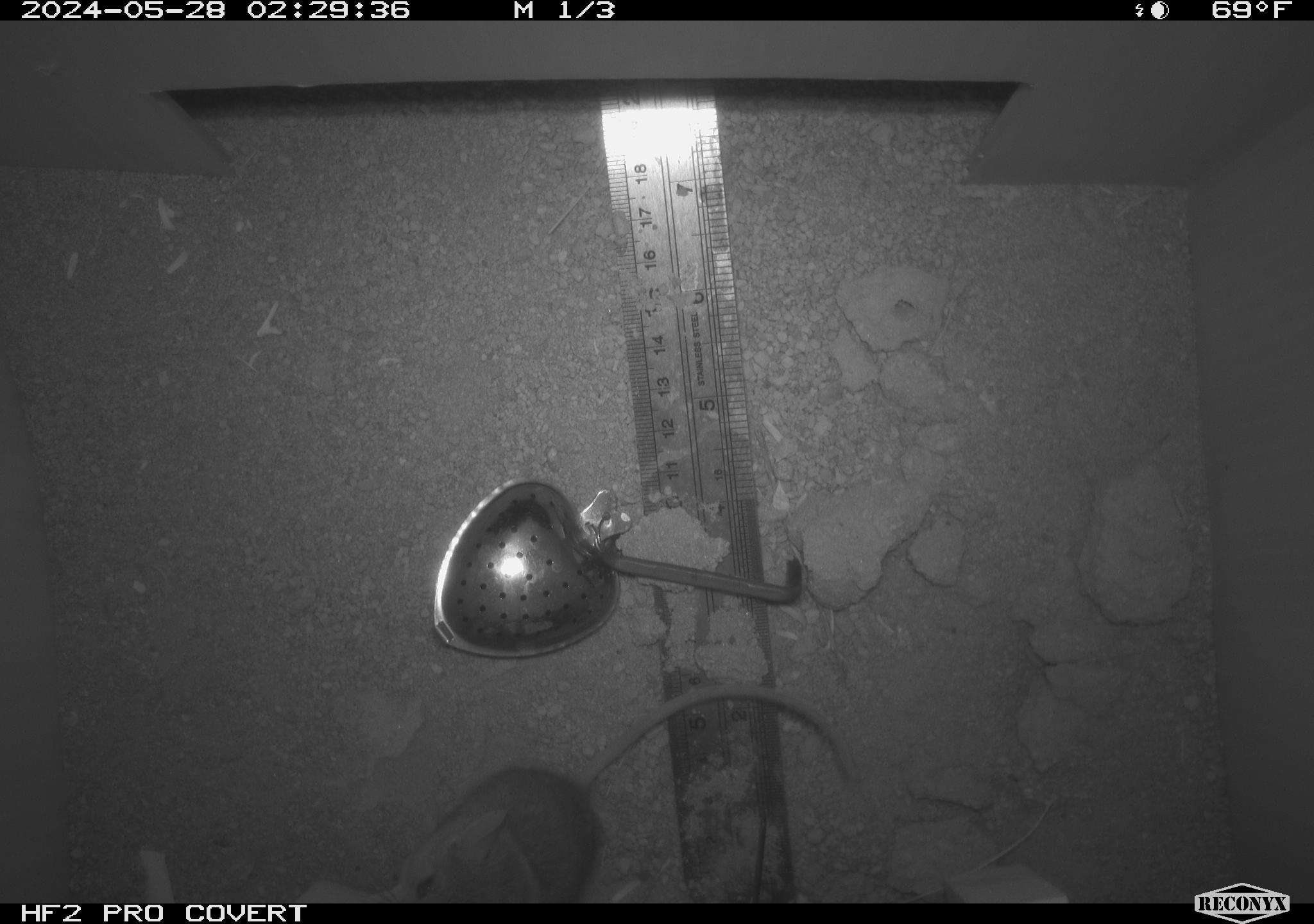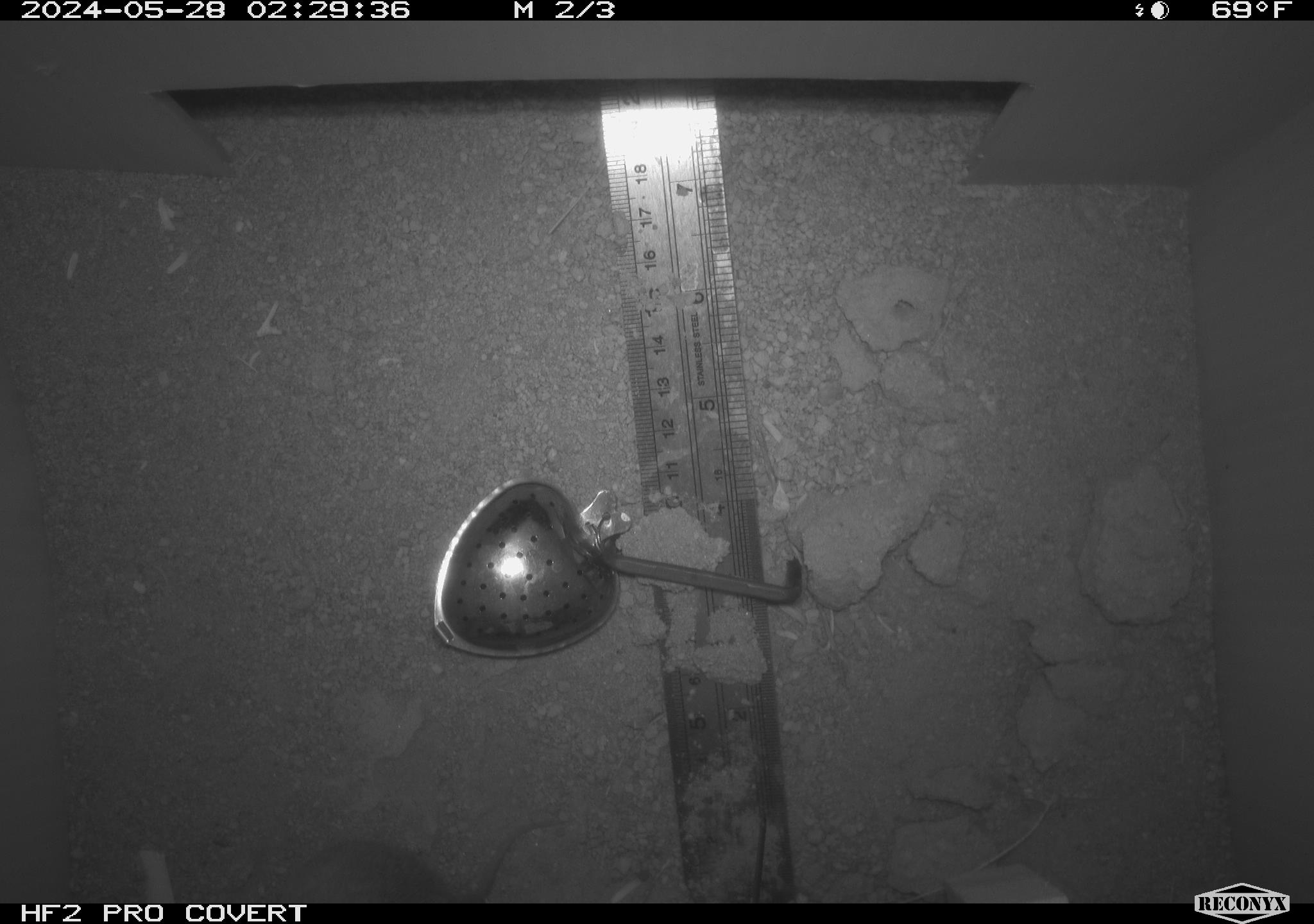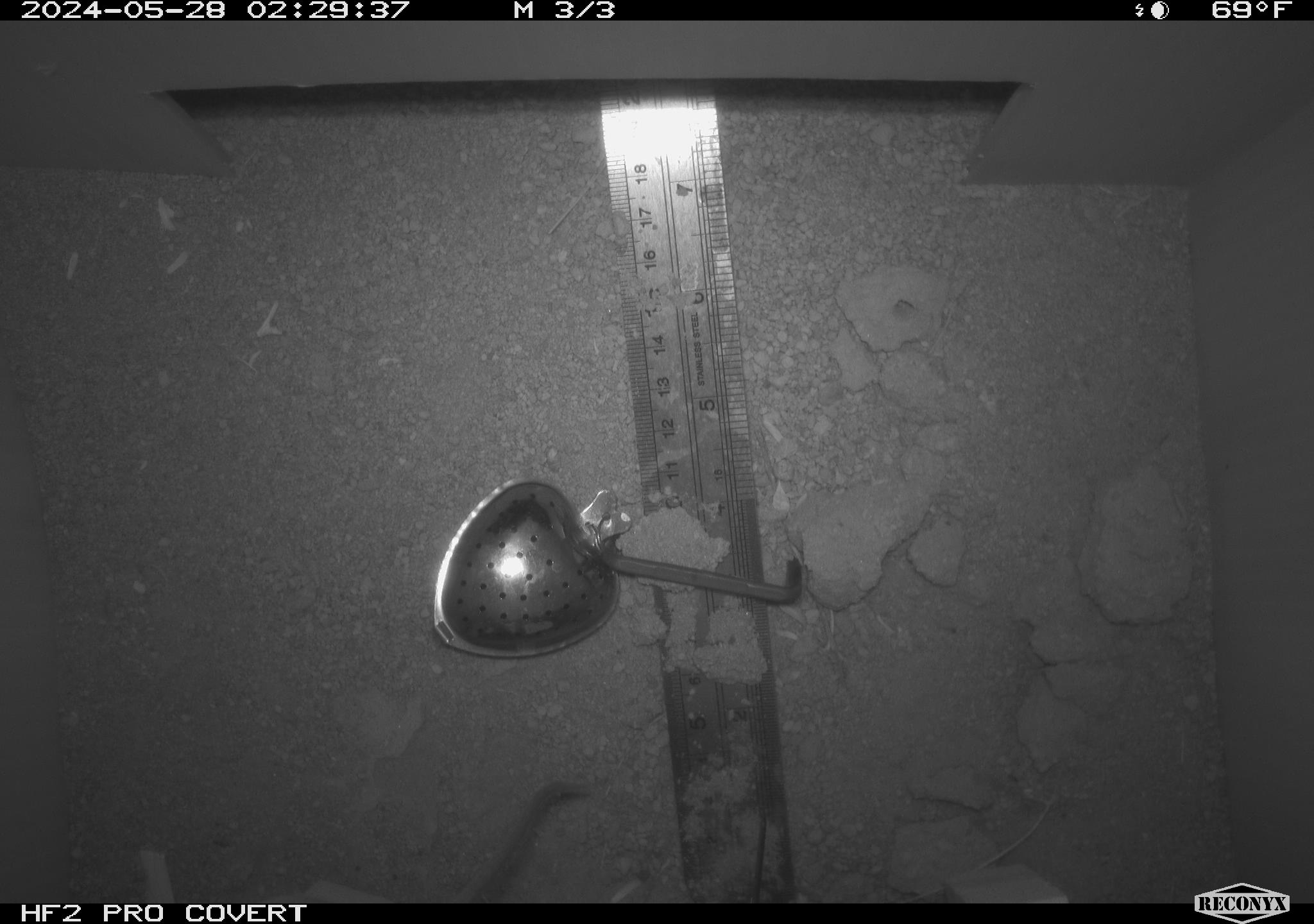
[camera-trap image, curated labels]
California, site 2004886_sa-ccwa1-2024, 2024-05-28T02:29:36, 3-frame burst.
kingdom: Animalia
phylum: Chordata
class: Mammalia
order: Rodentia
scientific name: Rodentia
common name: mouse species